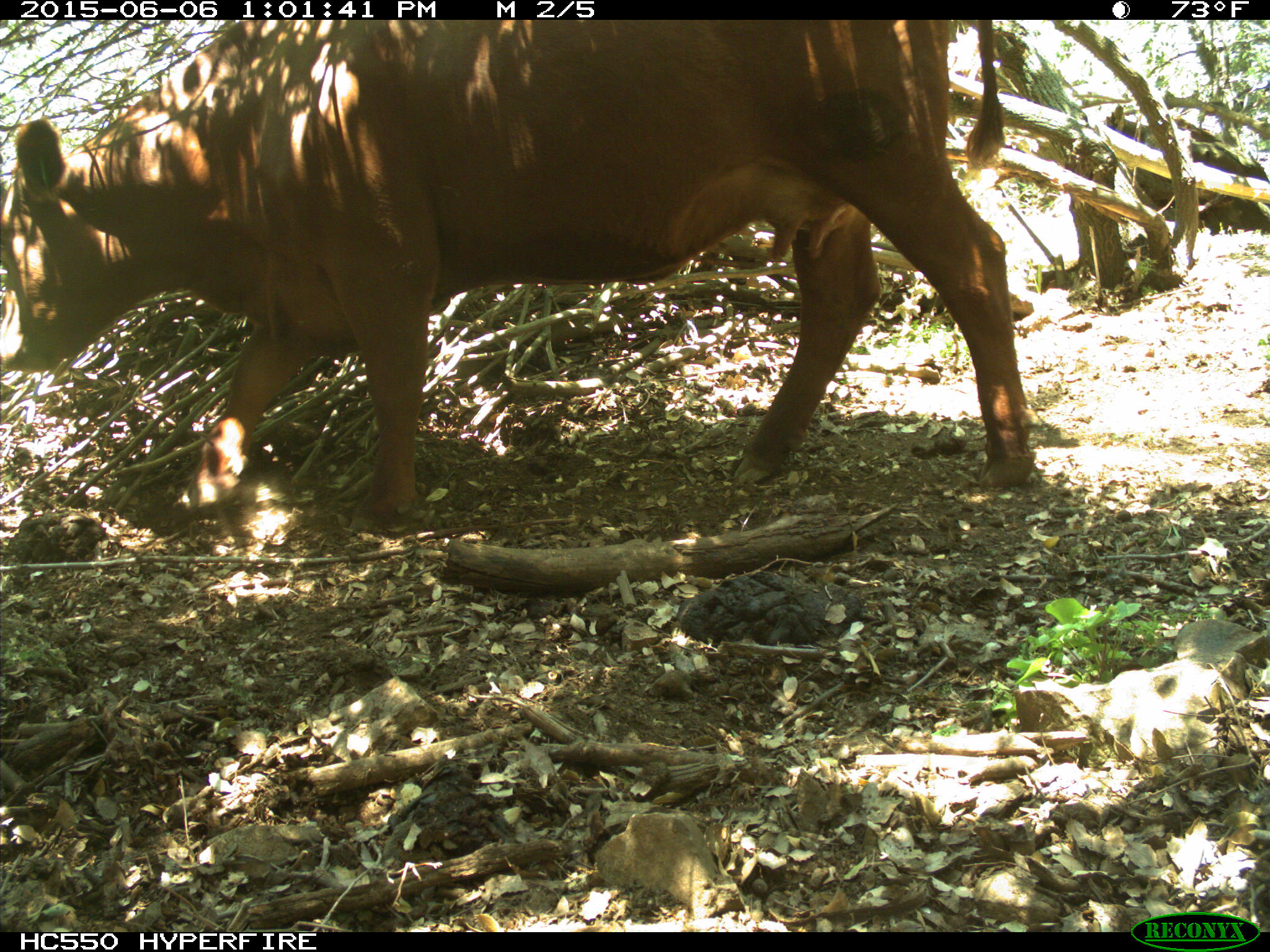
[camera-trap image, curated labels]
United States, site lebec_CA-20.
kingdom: Animalia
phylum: Chordata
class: Mammalia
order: Artiodactyla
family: Bovidae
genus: Bos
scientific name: Bos taurus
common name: domestic cow